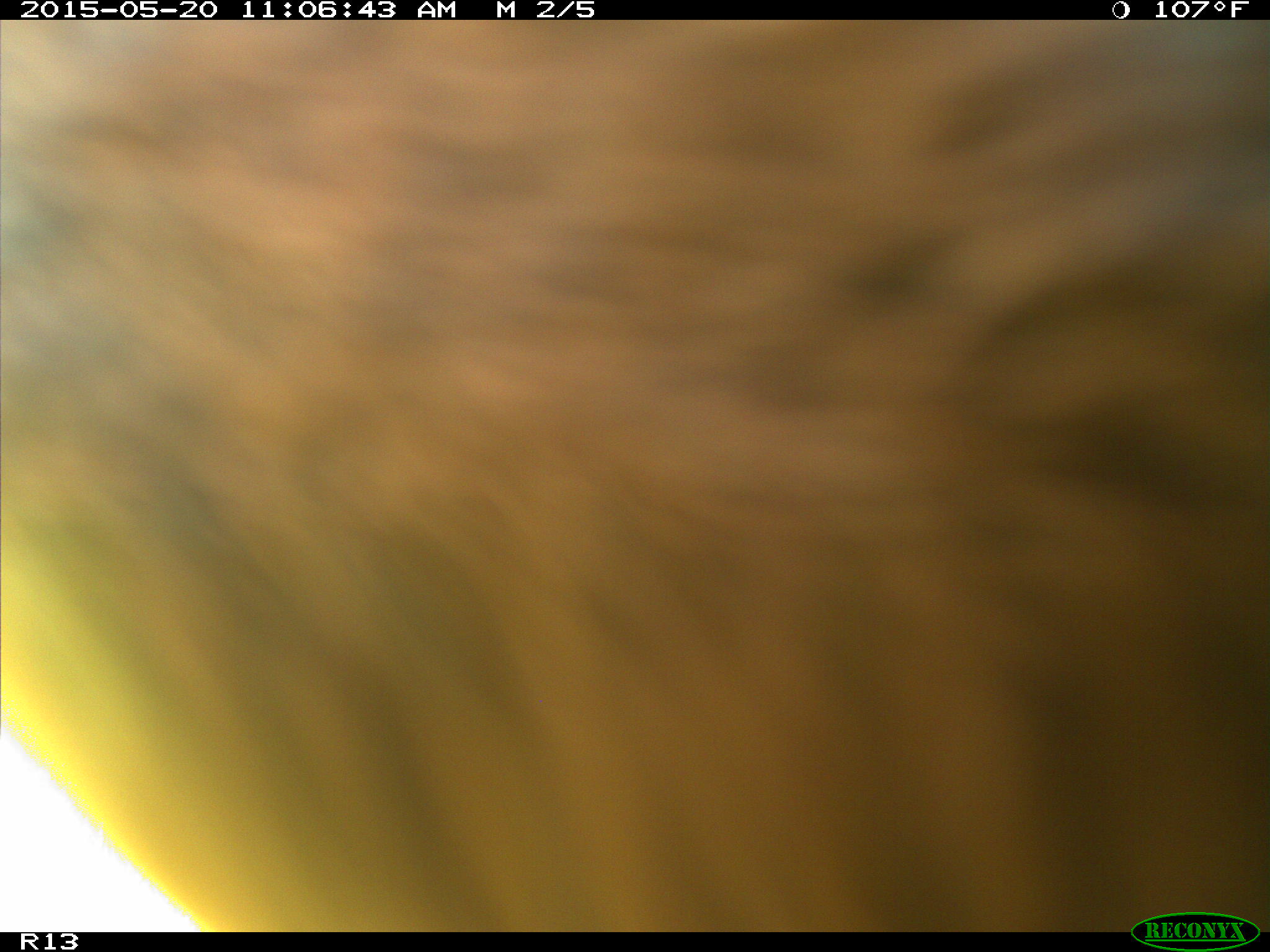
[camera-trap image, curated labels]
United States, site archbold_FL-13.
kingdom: Animalia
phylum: Chordata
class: Mammalia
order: Artiodactyla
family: Bovidae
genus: Bos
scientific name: Bos taurus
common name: domestic cow